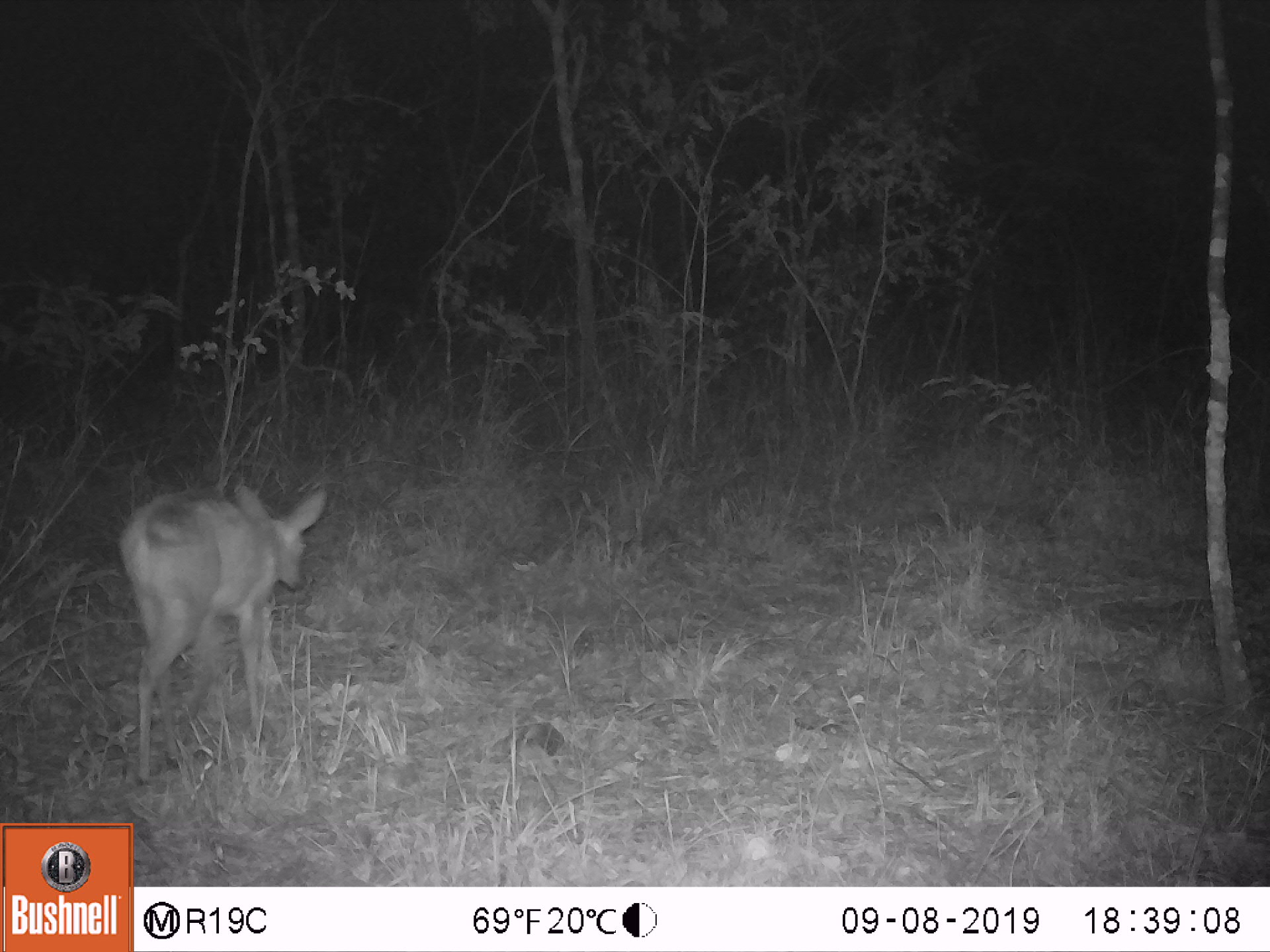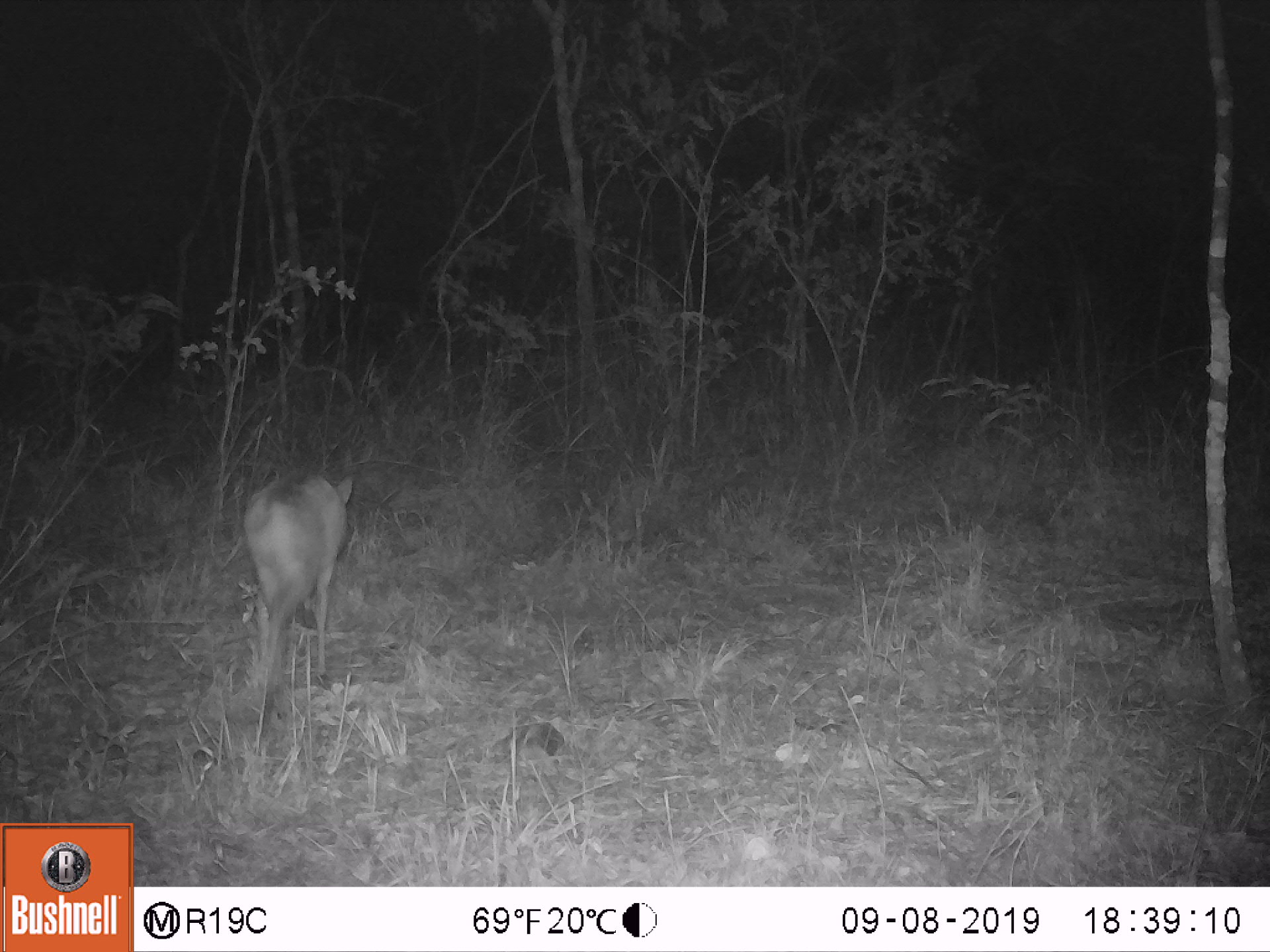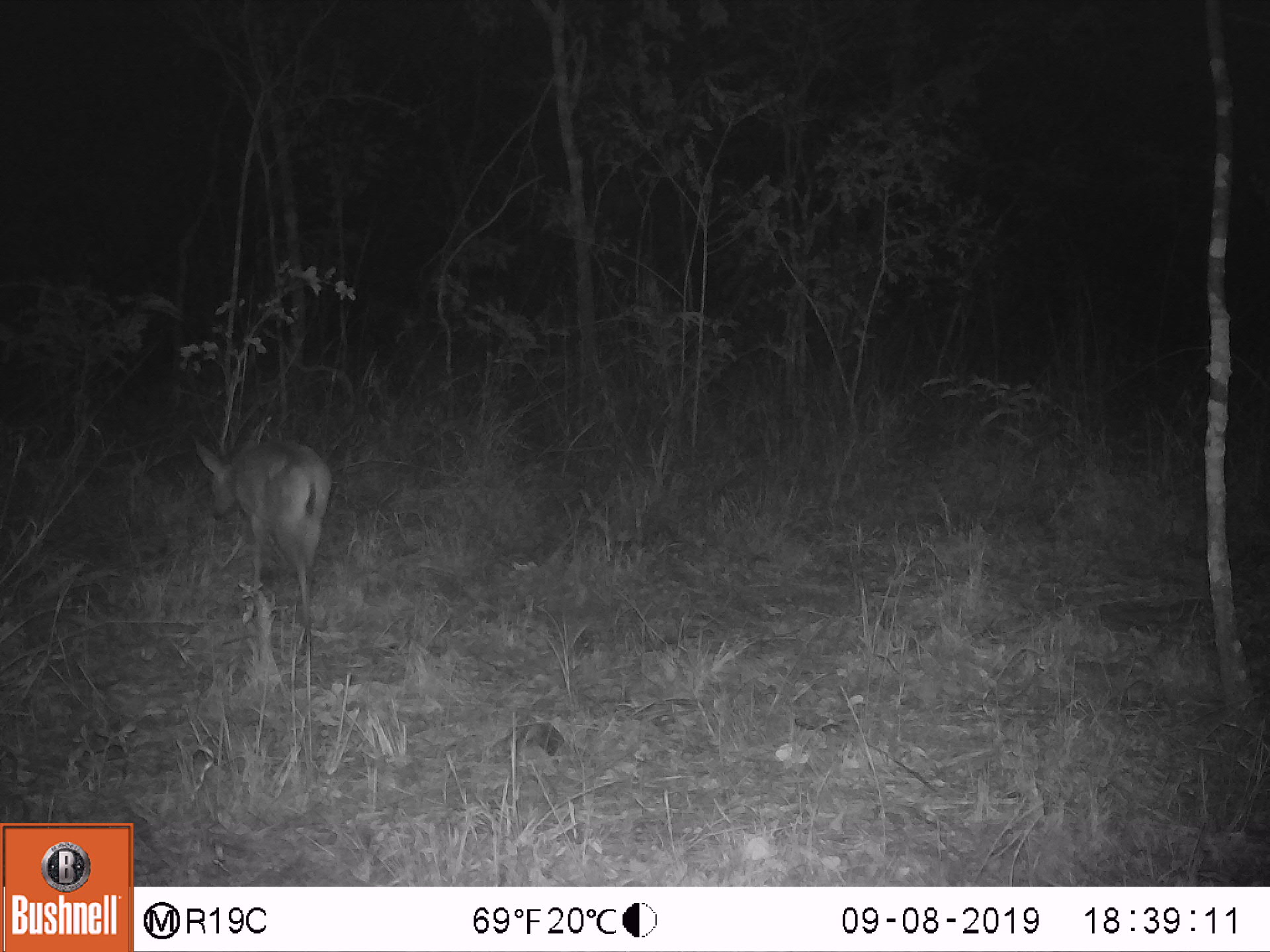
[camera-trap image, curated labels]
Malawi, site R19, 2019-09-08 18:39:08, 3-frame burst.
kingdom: Animalia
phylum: Chordata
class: Mammalia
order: Artiodactyla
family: Bovidae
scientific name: Antilopinae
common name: small antelope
Small antelope (Antilopinae), count 1.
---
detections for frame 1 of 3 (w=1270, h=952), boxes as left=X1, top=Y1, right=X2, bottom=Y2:
small antelope: left=115, top=475, right=329, bottom=795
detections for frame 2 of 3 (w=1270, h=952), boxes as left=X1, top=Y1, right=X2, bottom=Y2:
small antelope: left=233, top=468, right=358, bottom=719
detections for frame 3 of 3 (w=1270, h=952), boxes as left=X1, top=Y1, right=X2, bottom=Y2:
small antelope: left=189, top=411, right=332, bottom=654